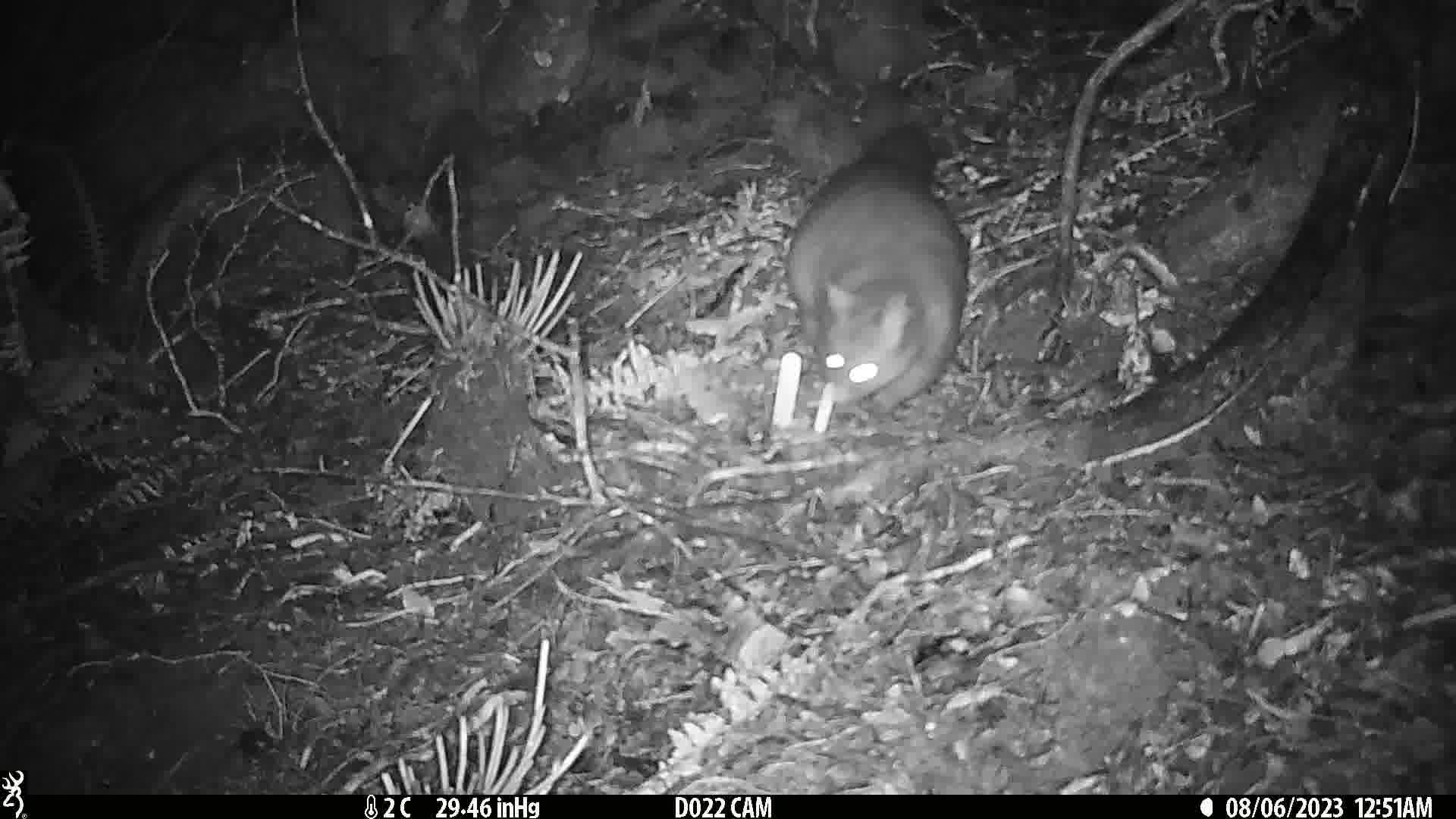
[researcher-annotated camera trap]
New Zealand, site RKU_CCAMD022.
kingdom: Animalia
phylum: Chordata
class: Mammalia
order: Diprotodontia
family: Phalangeridae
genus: Trichosurus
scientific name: Trichosurus vulpecula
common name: common brushtail possum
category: possum